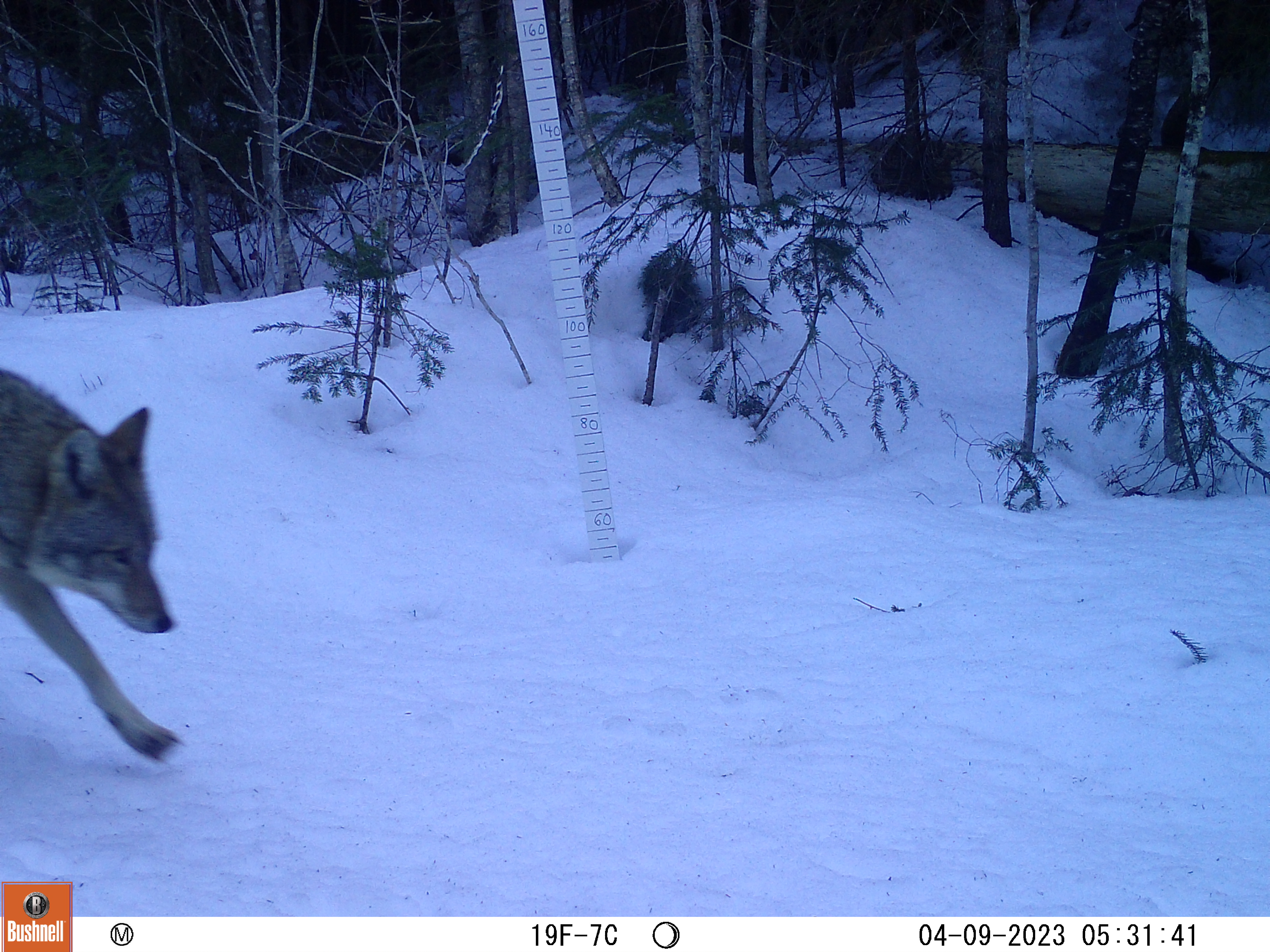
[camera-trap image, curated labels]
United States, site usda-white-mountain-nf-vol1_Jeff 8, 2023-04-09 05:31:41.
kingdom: Animalia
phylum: Chordata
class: Mammalia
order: Carnivora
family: Canidae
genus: Canis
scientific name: Canis latrans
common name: coyote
Coyote (Canis latrans).